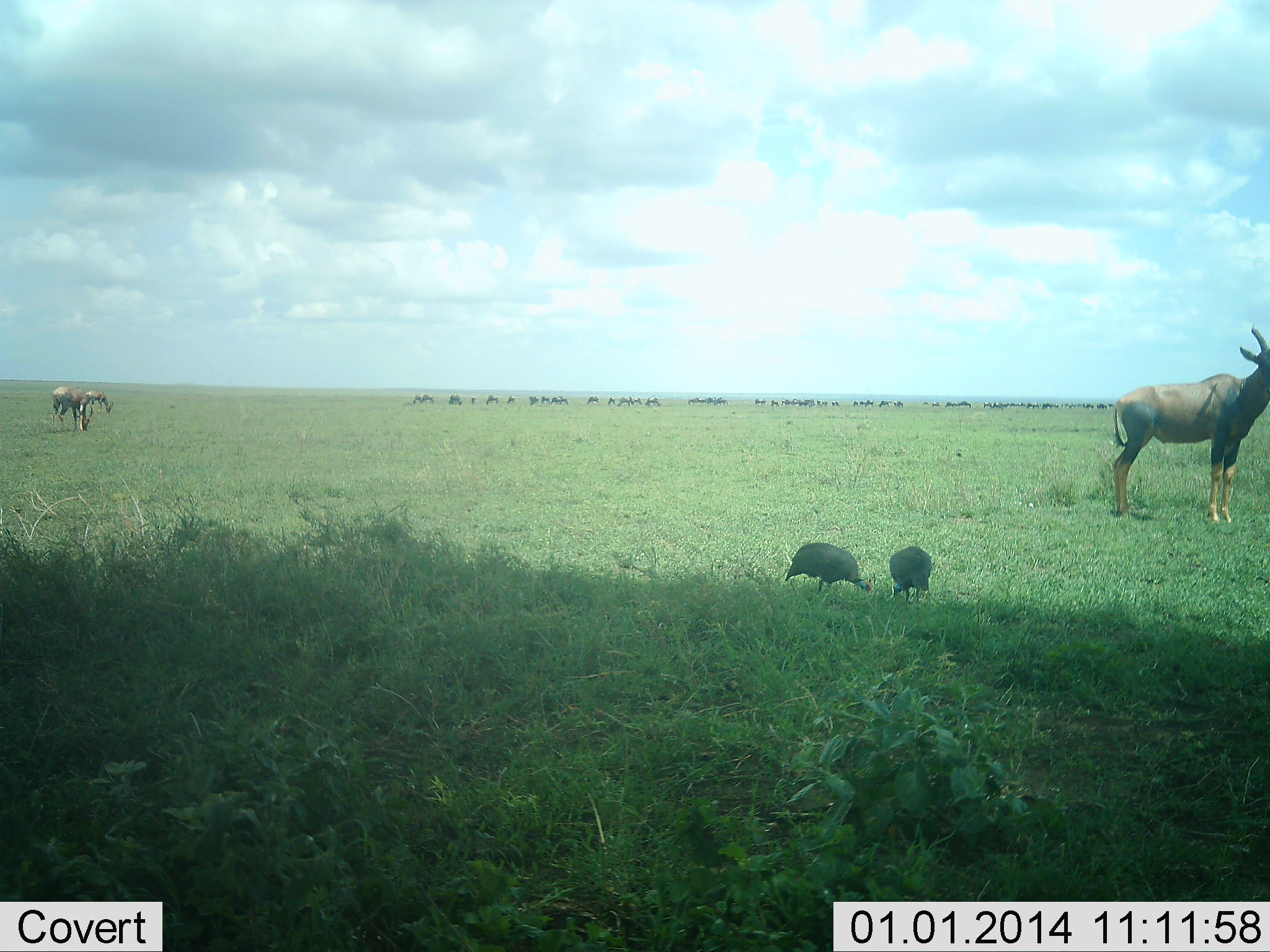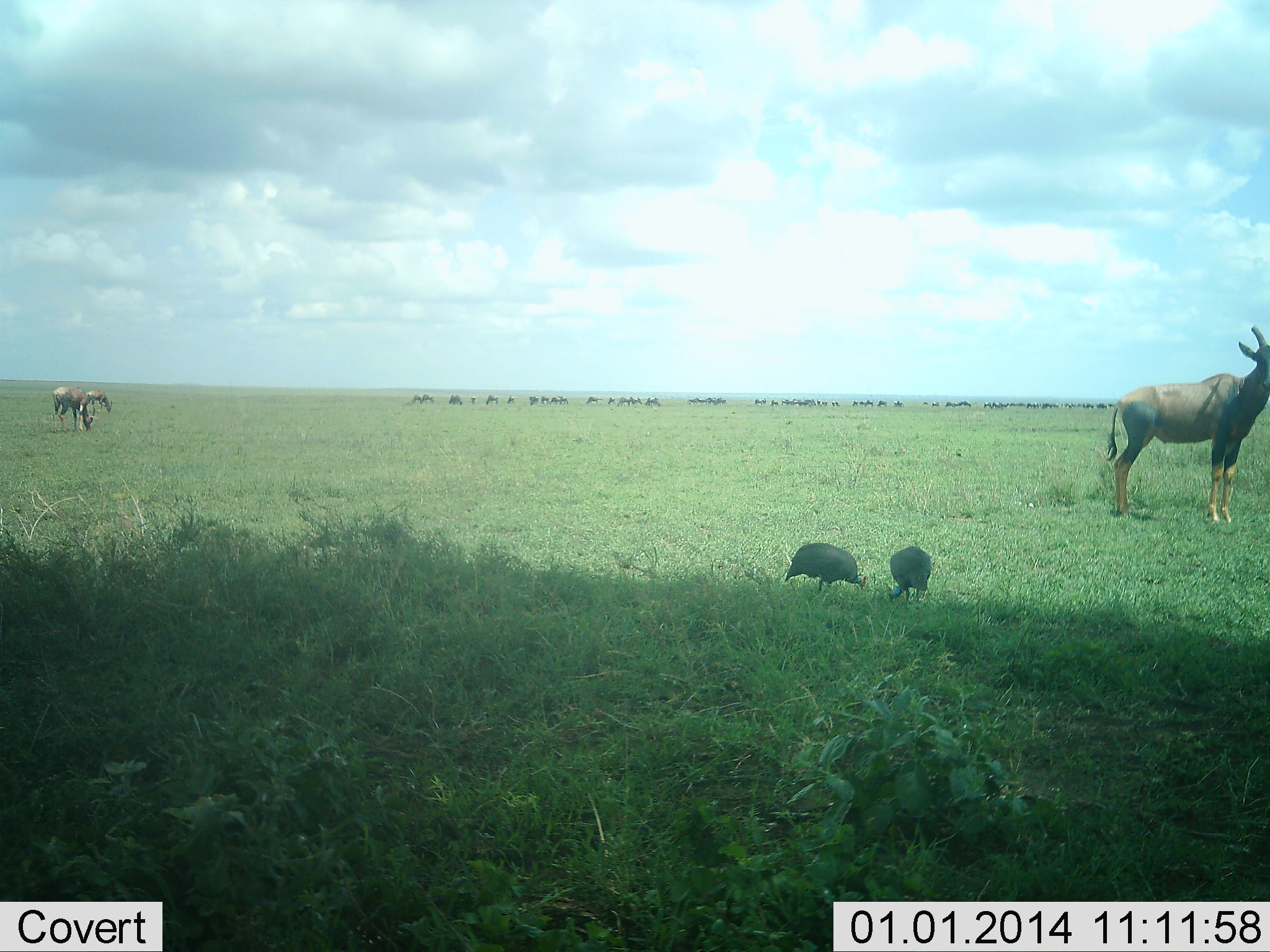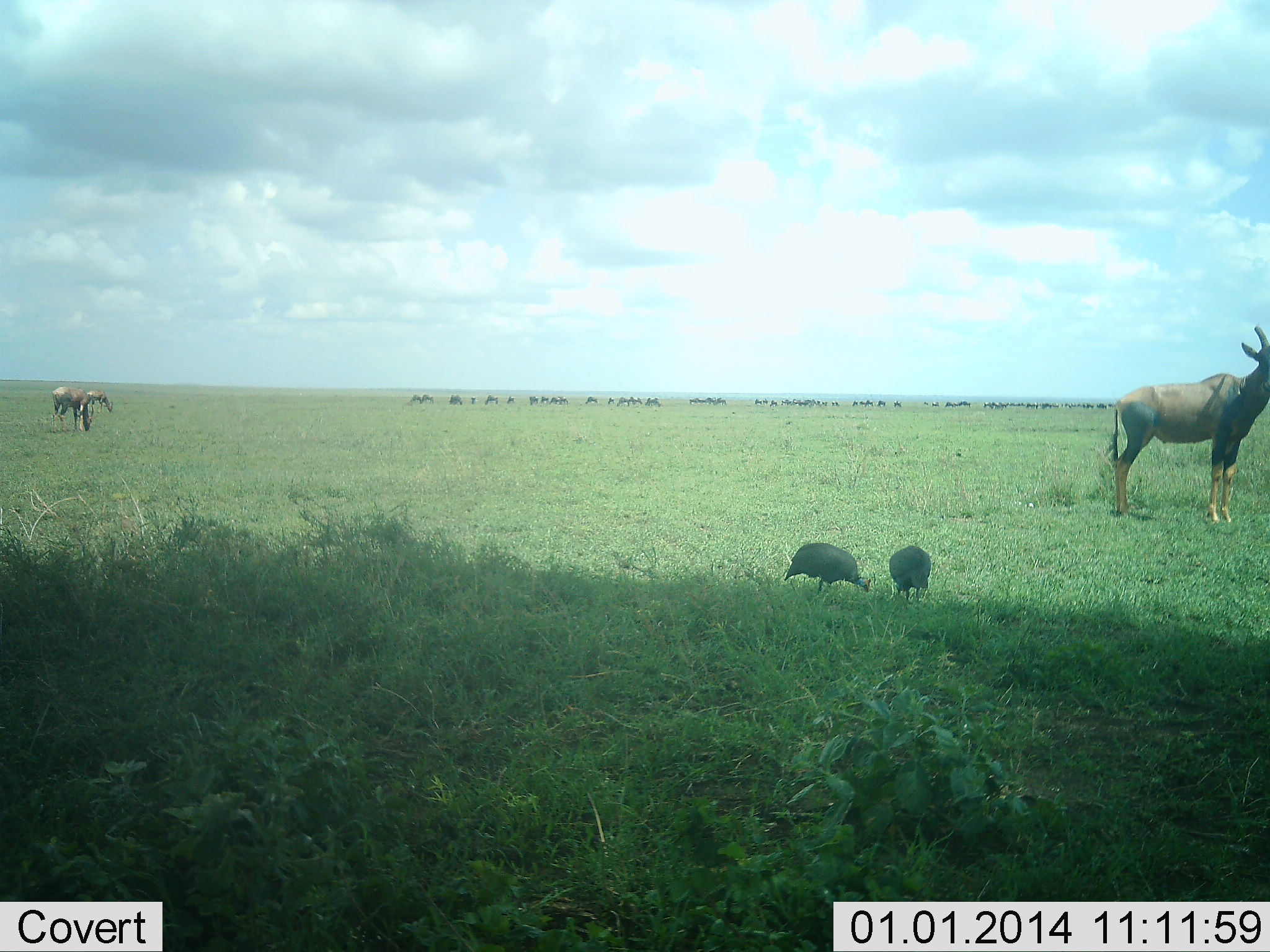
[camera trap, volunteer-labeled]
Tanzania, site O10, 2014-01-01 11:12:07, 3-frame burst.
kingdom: Animalia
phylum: Chordata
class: Aves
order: Galliformes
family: Numididae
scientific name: Numididae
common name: guinea fowl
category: guineafowl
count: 2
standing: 18%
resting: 0%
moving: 0%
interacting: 0%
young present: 0%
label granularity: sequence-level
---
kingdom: Animalia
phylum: Chordata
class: Mammalia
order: Artiodactyla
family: Bovidae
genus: Damaliscus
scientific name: Damaliscus lunatus jimela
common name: topi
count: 3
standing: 95%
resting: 0%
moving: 0%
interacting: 0%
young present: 0%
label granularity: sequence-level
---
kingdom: Animalia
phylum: Chordata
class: Mammalia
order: Artiodactyla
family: Bovidae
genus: Connochaetes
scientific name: Connochaetes taurinus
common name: blue wildebeest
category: wildebeest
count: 11-50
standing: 64%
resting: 0%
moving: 9%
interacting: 0%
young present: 0%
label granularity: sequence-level